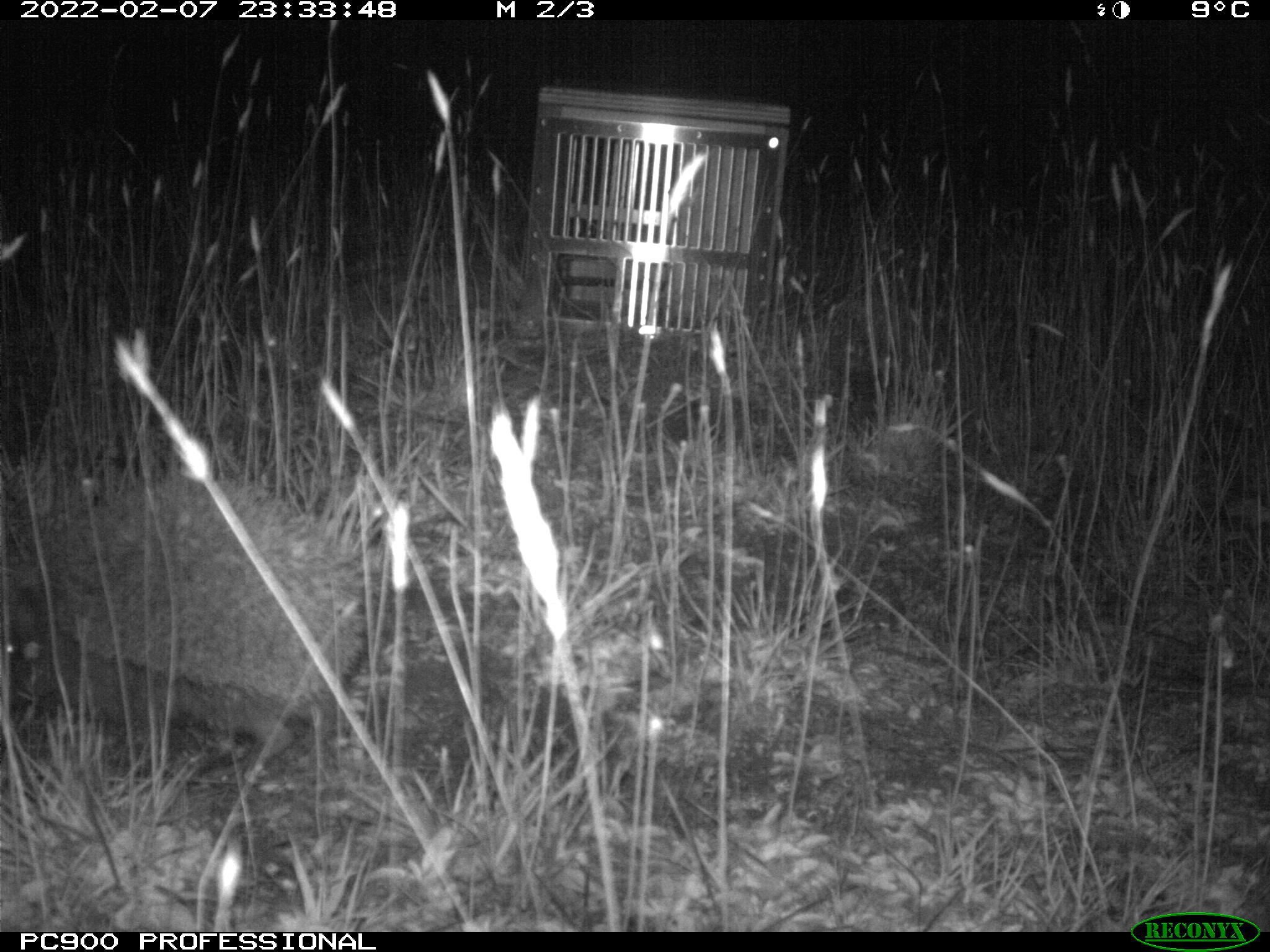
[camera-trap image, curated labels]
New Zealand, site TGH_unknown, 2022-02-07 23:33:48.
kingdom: Animalia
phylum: Chordata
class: Mammalia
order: Eulipotyphla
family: Erinaceidae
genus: Erinaceus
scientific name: Erinaceus europaeus europaeus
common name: european hedgehog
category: hedgehog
Hedgehog (european hedgehog) (Erinaceus europaeus europaeus).